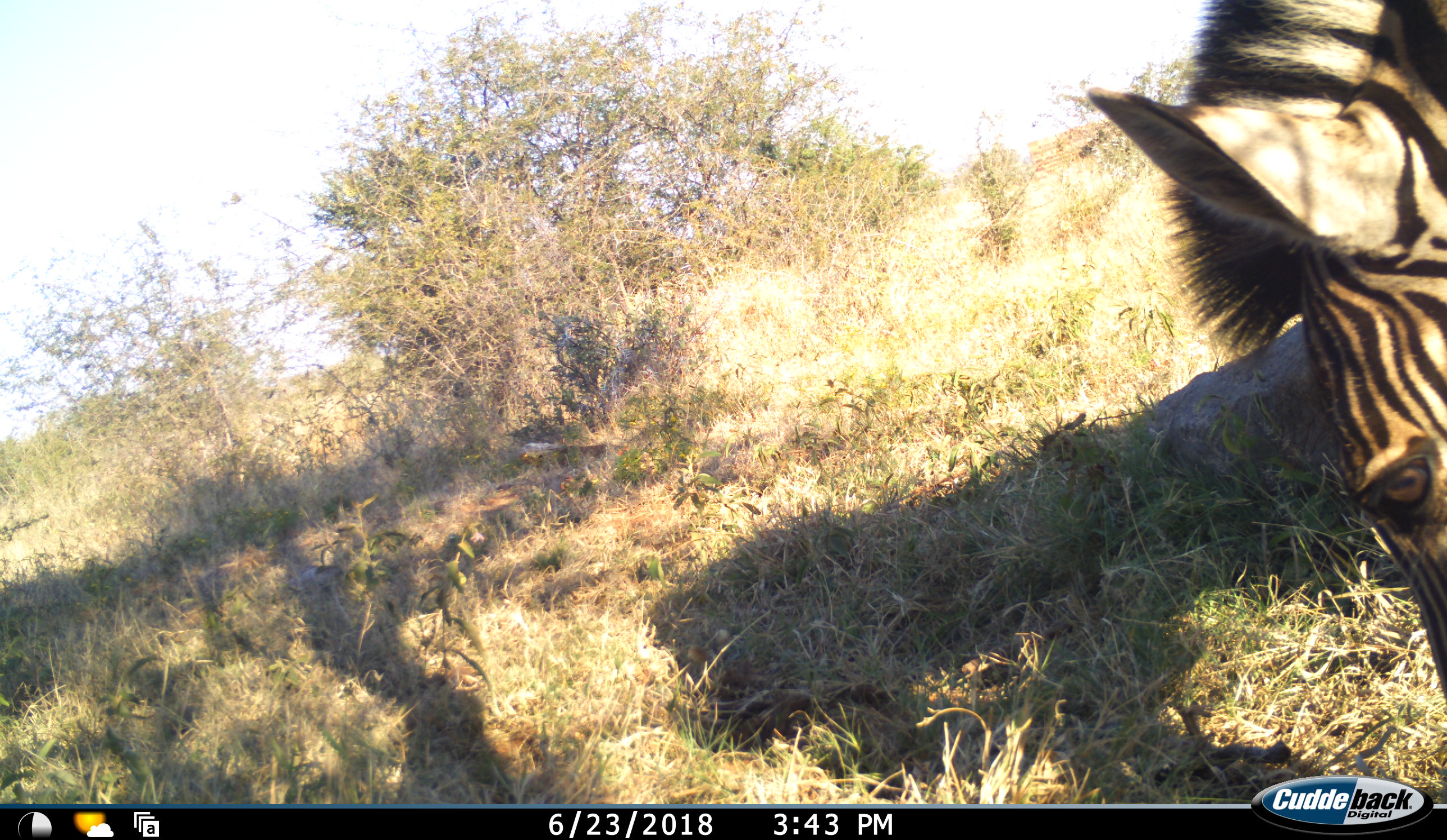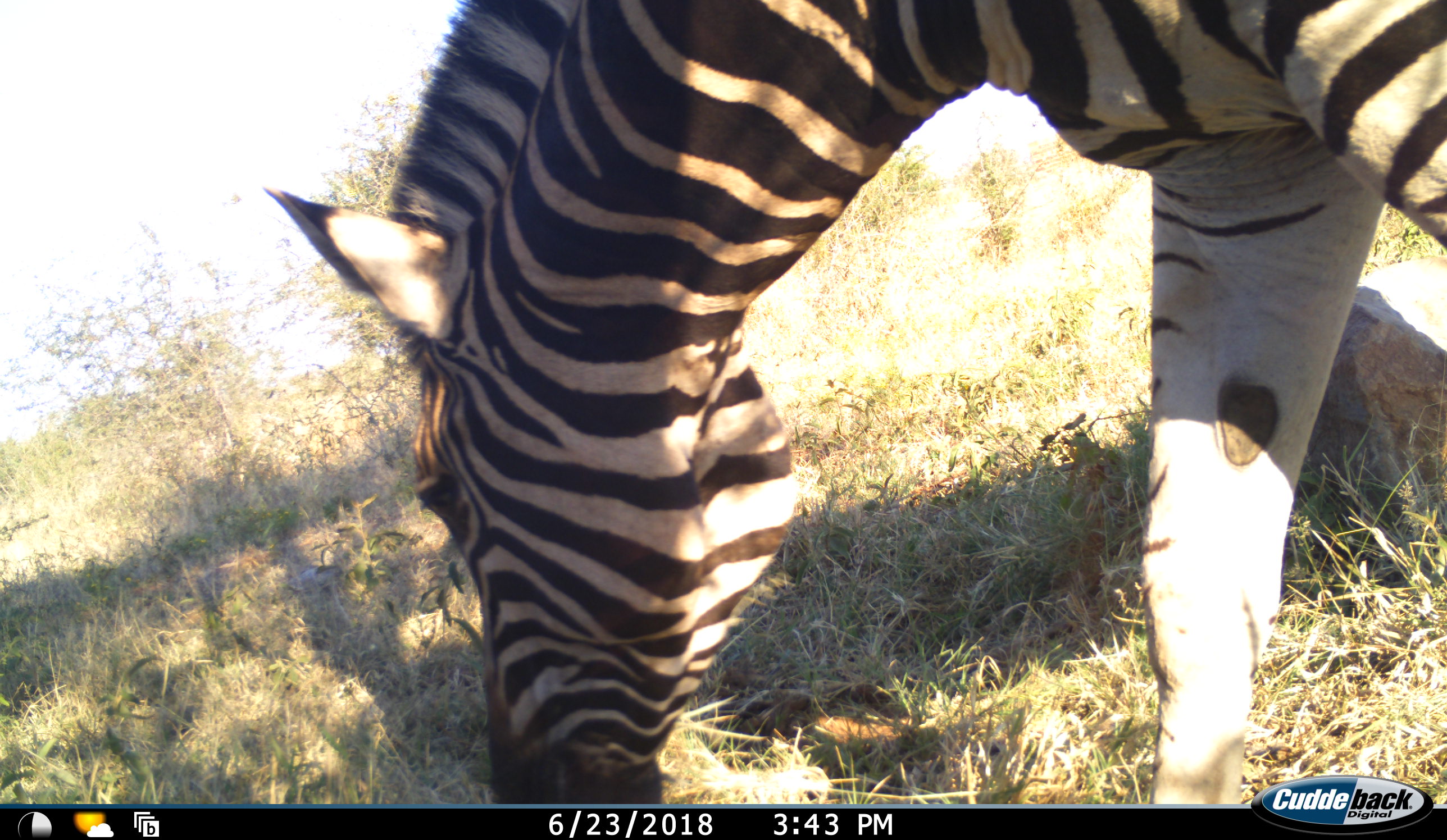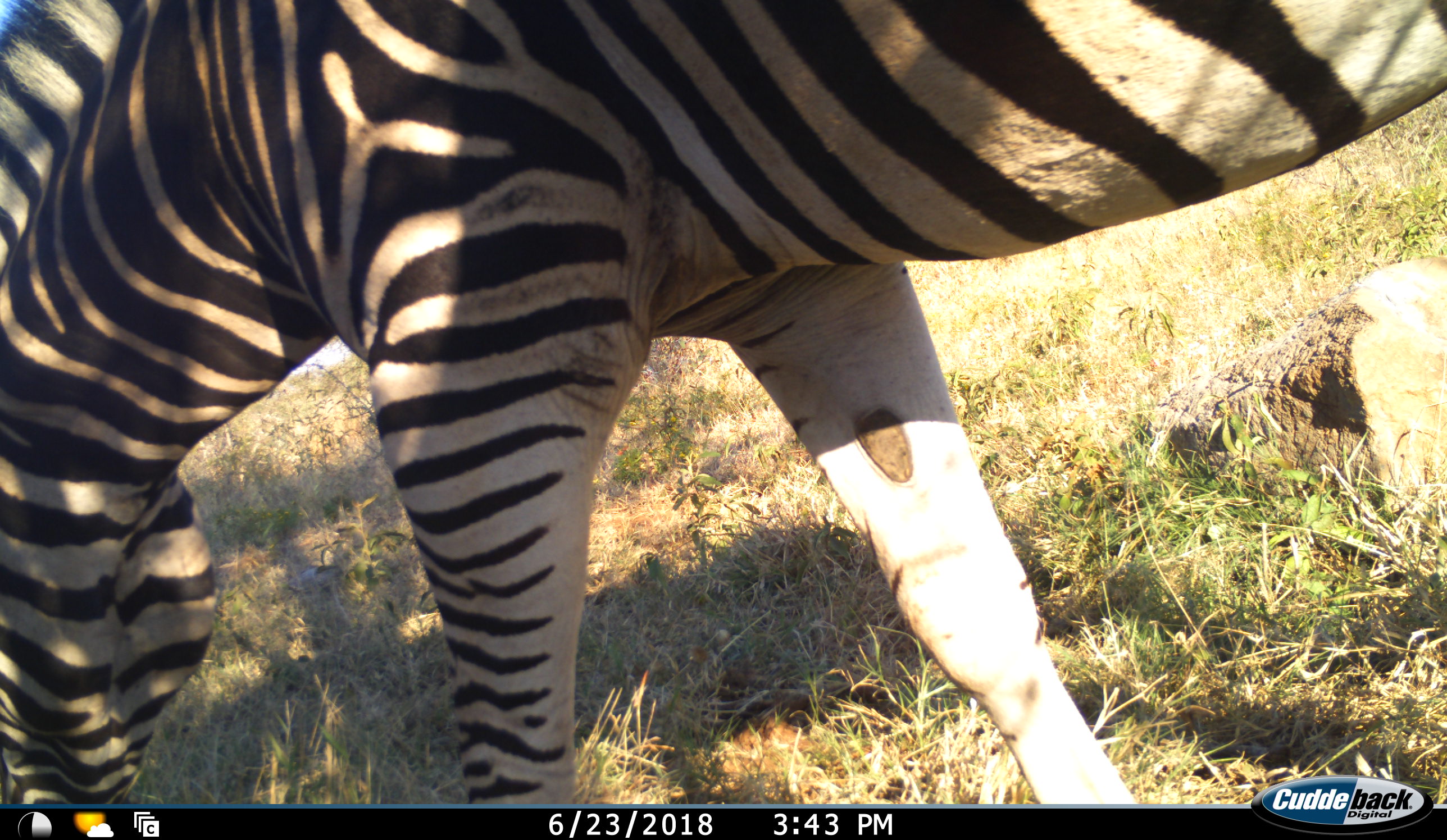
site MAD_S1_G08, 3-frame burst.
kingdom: Animalia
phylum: Chordata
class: Mammalia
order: Perissodactyla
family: Equidae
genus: Equus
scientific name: Equus quagga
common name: plains zebra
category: zebraplains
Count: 1.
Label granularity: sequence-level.